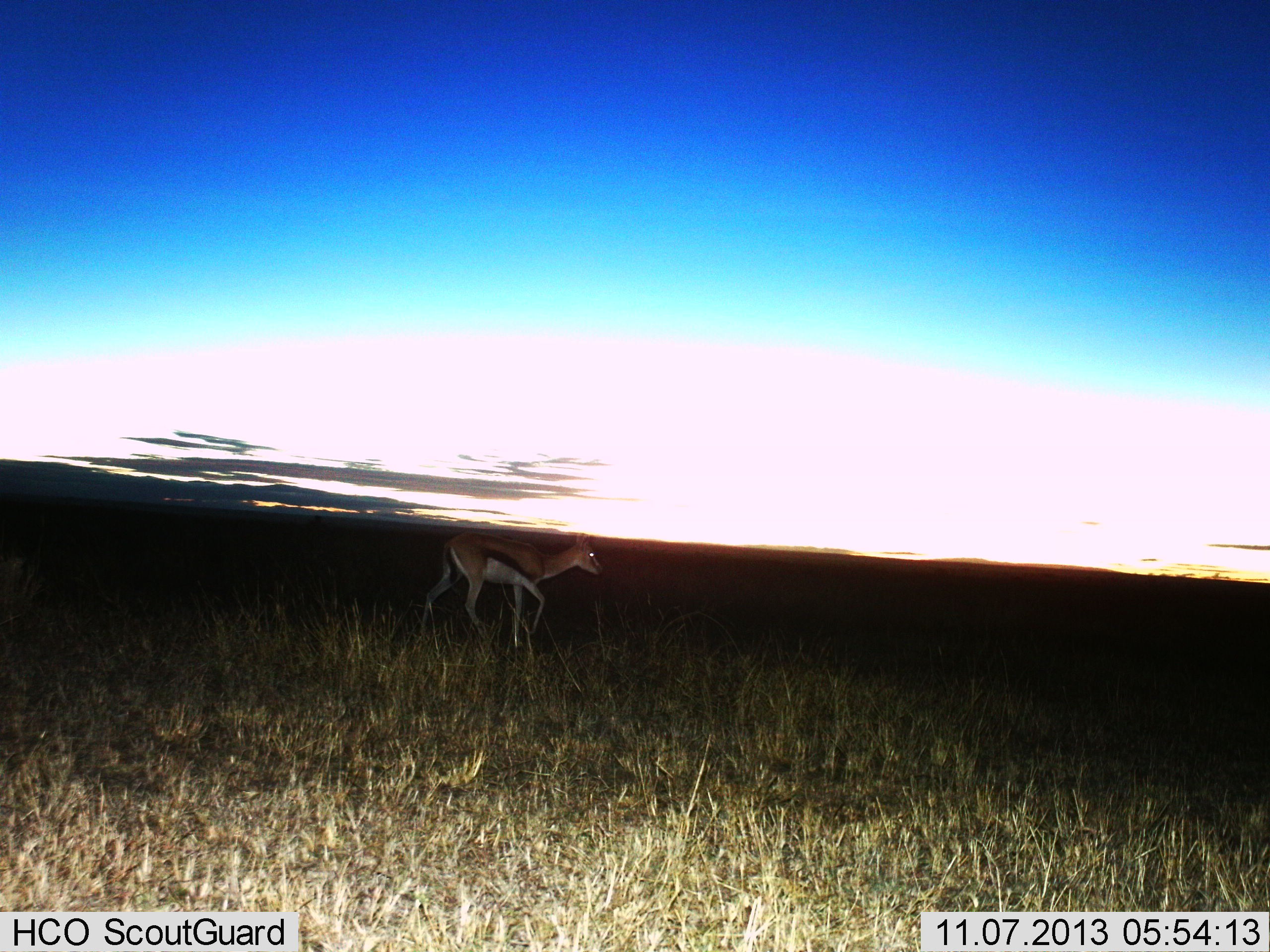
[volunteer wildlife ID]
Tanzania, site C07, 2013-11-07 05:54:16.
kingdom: Animalia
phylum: Chordata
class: Mammalia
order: Artiodactyla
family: Bovidae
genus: Eudorcas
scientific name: Eudorcas thomsonii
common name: thomson's gazelle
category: gazellethomsons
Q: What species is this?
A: Gazellethomsons (thomson's gazelle) (Eudorcas thomsonii).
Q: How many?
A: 1.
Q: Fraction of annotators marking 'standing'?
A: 20%.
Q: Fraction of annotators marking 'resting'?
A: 0%.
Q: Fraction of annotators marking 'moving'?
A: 80%.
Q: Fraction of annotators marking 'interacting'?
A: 0%.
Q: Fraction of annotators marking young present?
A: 0%.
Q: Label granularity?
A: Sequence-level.